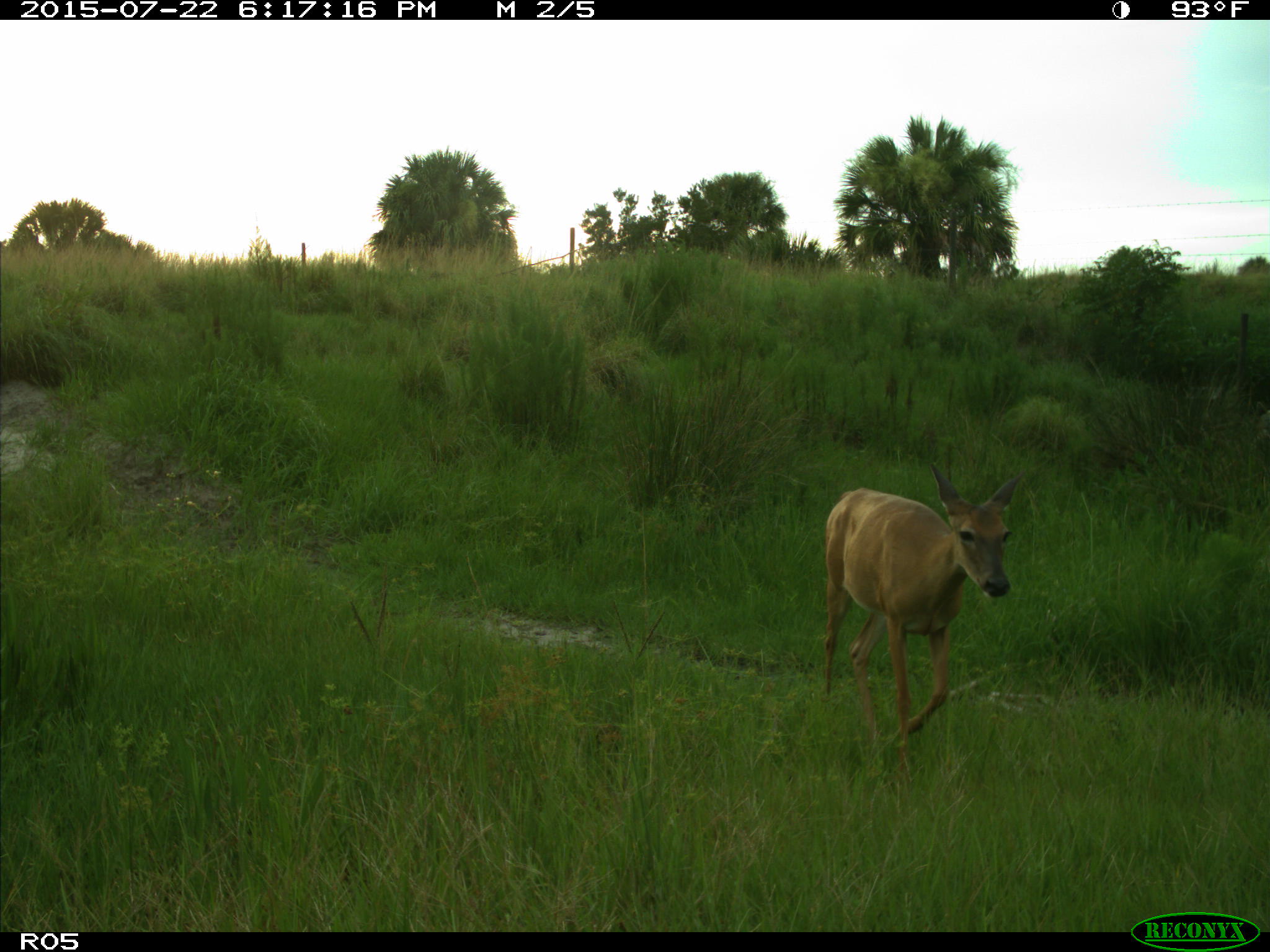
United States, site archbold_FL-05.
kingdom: Animalia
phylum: Chordata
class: Mammalia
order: Artiodactyla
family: Cervidae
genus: Odocoileus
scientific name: Odocoileus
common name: deer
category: unidentified deer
Unidentified deer (deer) (Odocoileus).